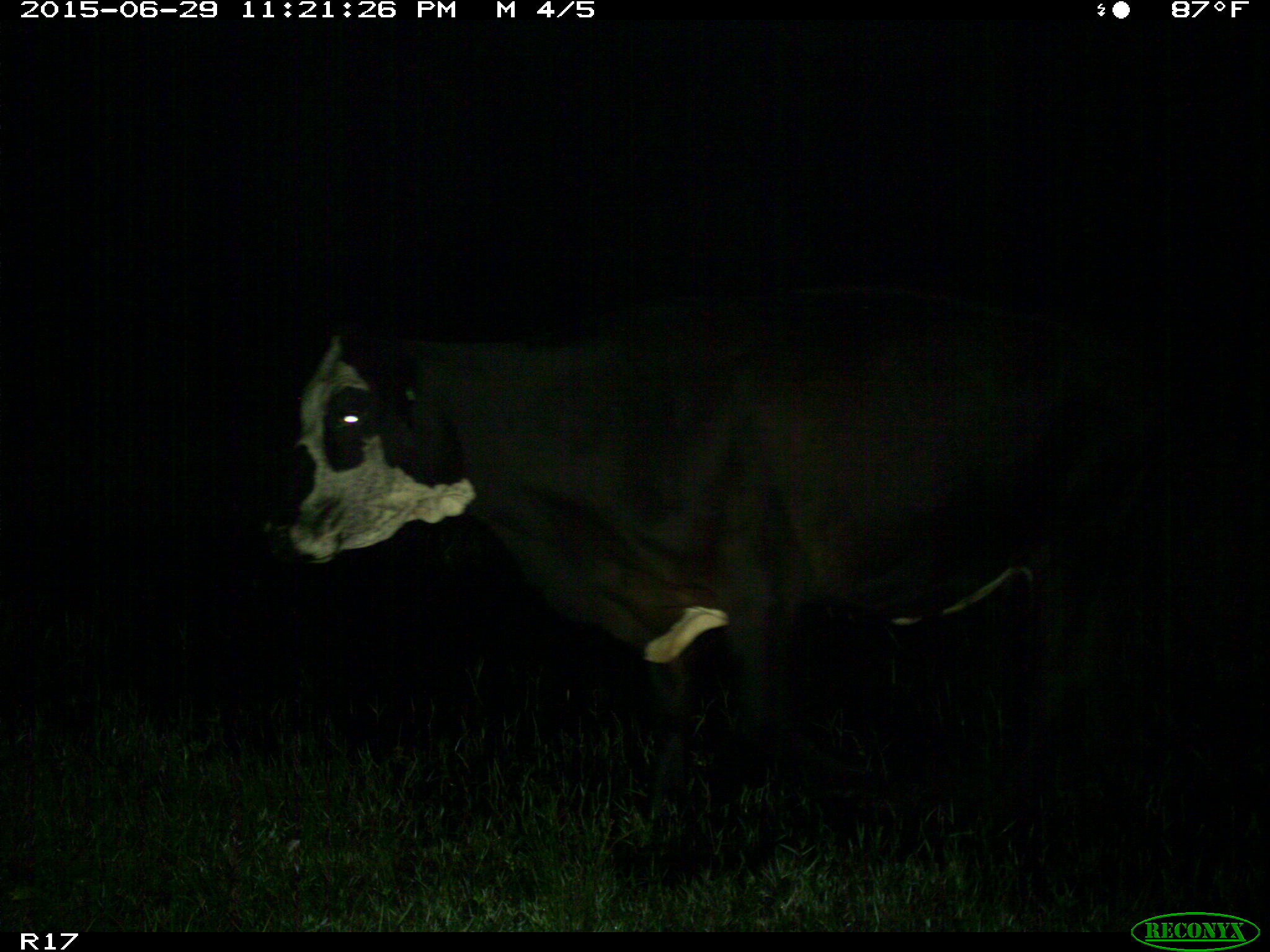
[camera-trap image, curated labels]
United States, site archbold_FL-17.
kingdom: Animalia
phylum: Chordata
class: Mammalia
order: Artiodactyla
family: Bovidae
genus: Bos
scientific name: Bos taurus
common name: domestic cow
Bos taurus (domestic cow).